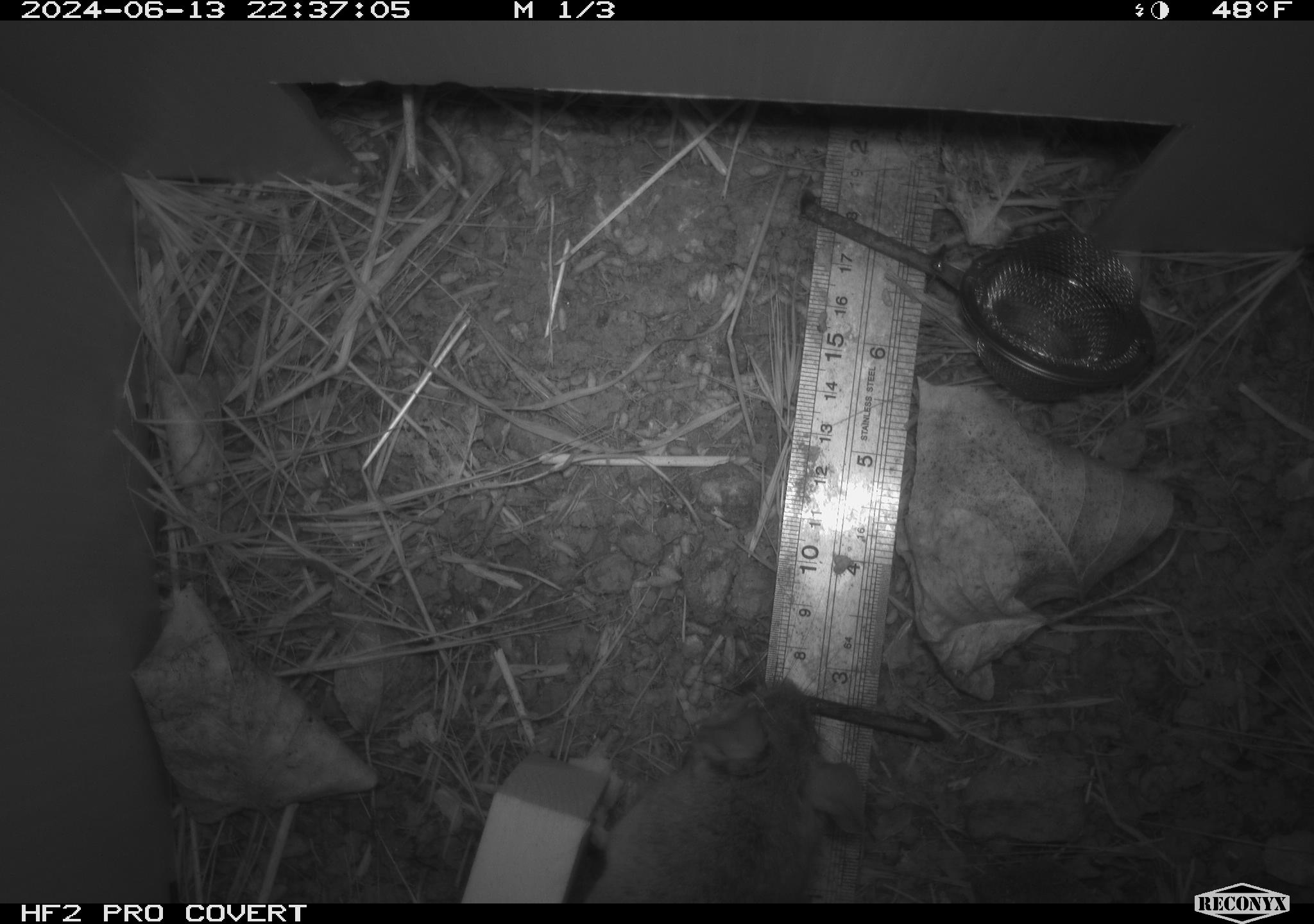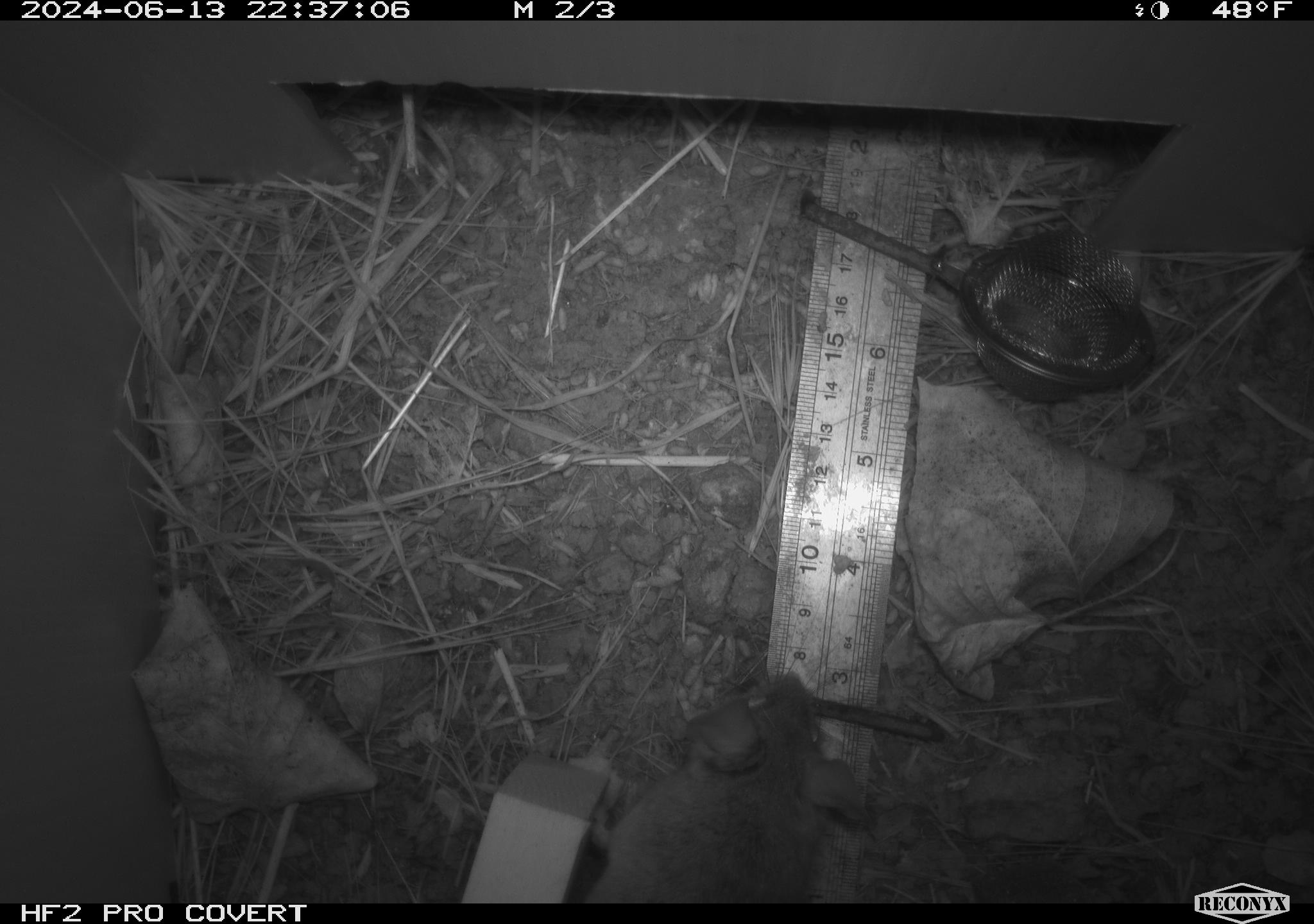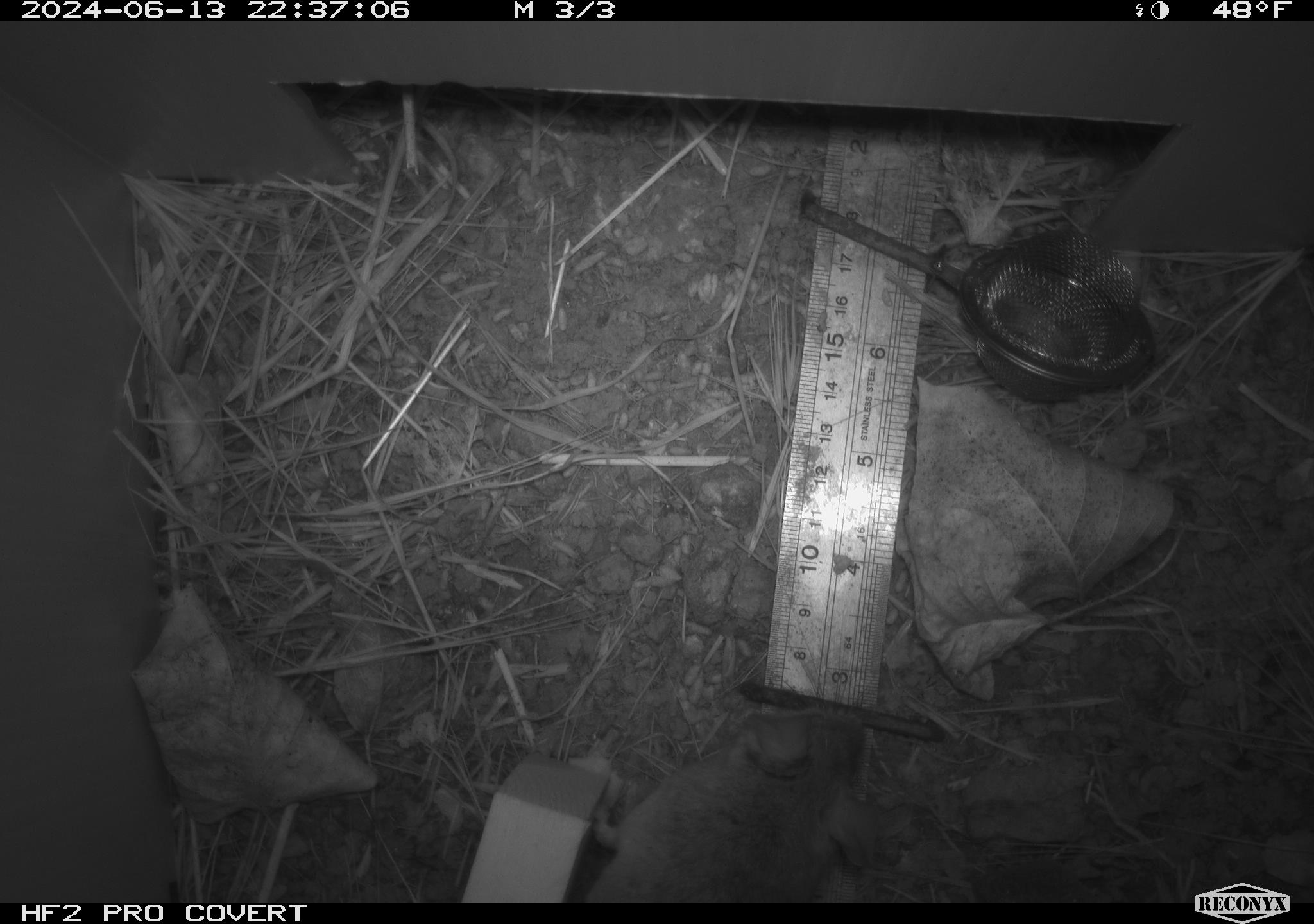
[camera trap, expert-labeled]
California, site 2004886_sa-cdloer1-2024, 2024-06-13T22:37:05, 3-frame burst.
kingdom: Animalia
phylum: Chordata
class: Mammalia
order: Rodentia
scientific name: Rodentia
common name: mouse species